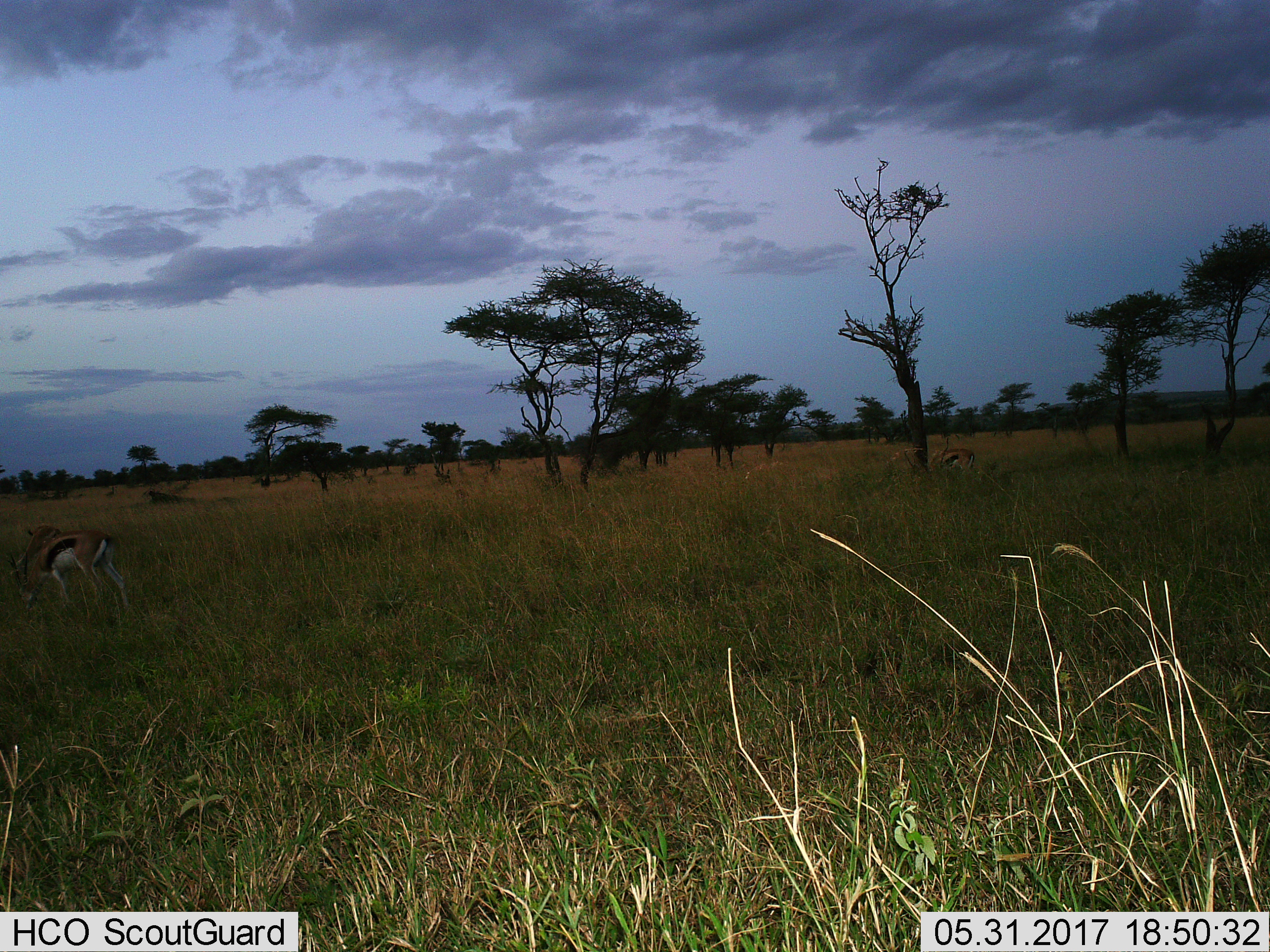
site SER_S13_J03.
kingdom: Animalia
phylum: Chordata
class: Mammalia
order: Artiodactyla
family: Bovidae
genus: Eudorcas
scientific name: Eudorcas thomsonii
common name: thomson's gazelle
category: gazellethomsons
Gazellethomsons (thomson's gazelle) (Eudorcas thomsonii), count 3. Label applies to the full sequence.